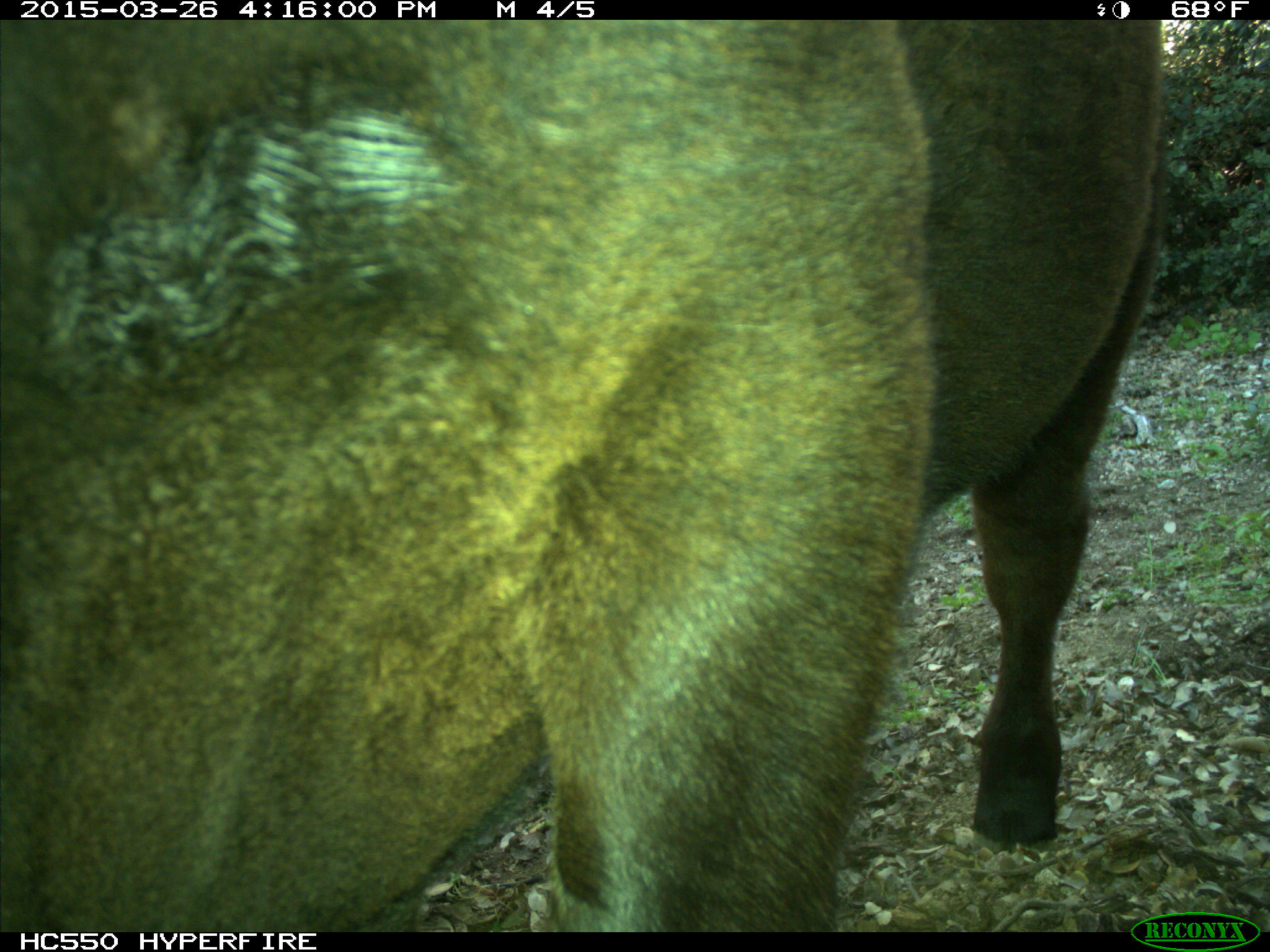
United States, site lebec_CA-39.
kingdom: Animalia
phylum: Chordata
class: Mammalia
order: Artiodactyla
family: Bovidae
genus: Bos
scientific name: Bos taurus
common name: domestic cow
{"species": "Bos taurus (domestic cow)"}